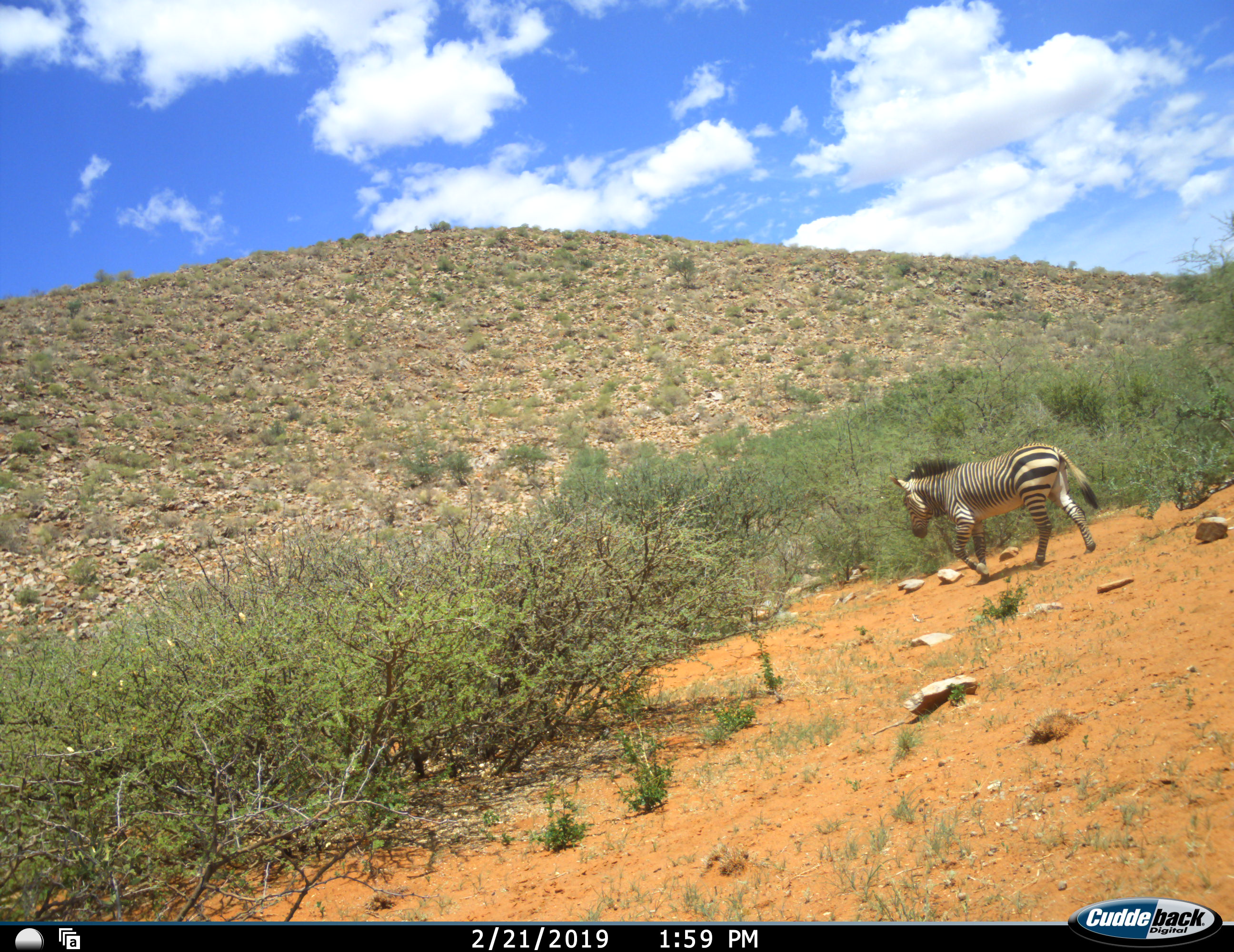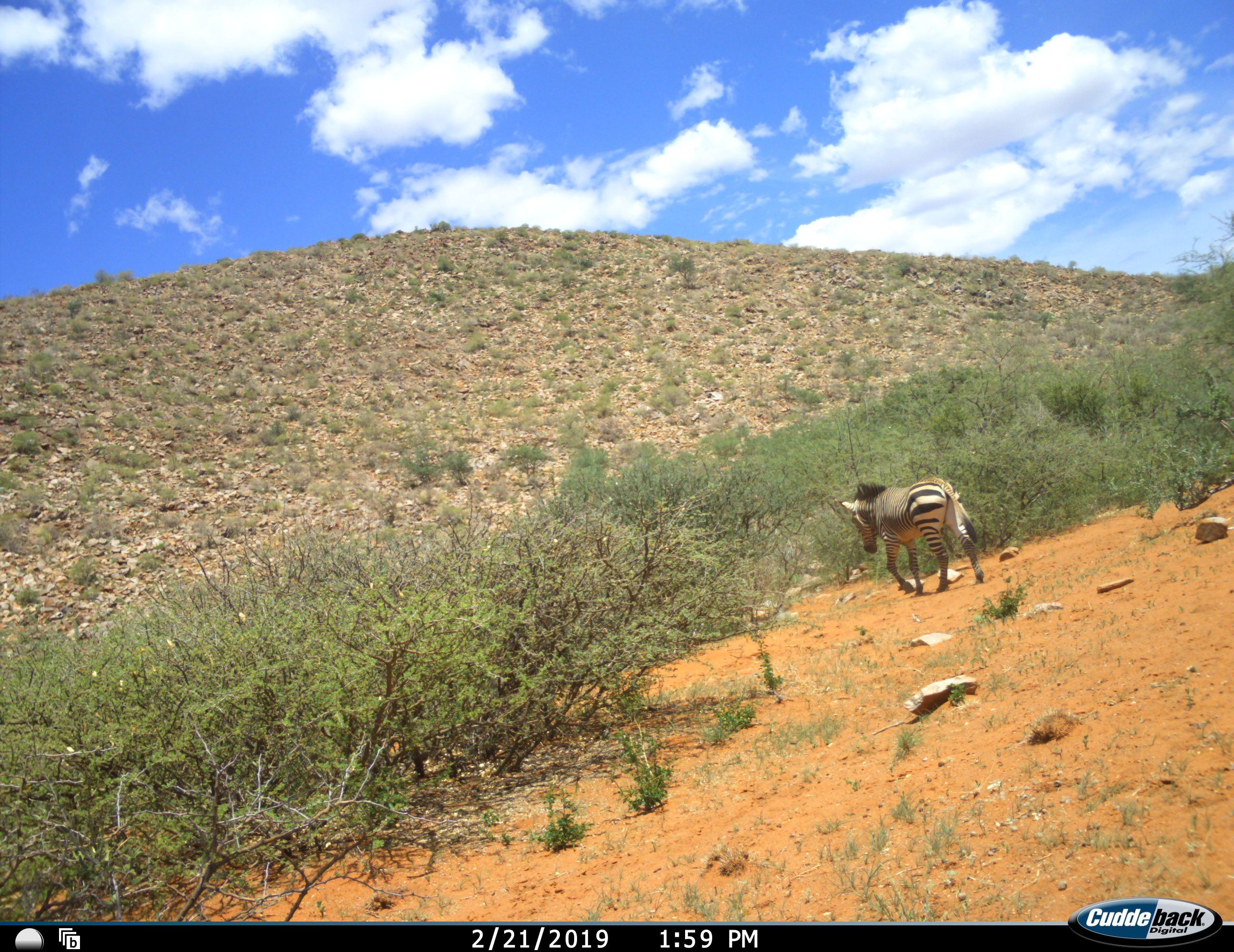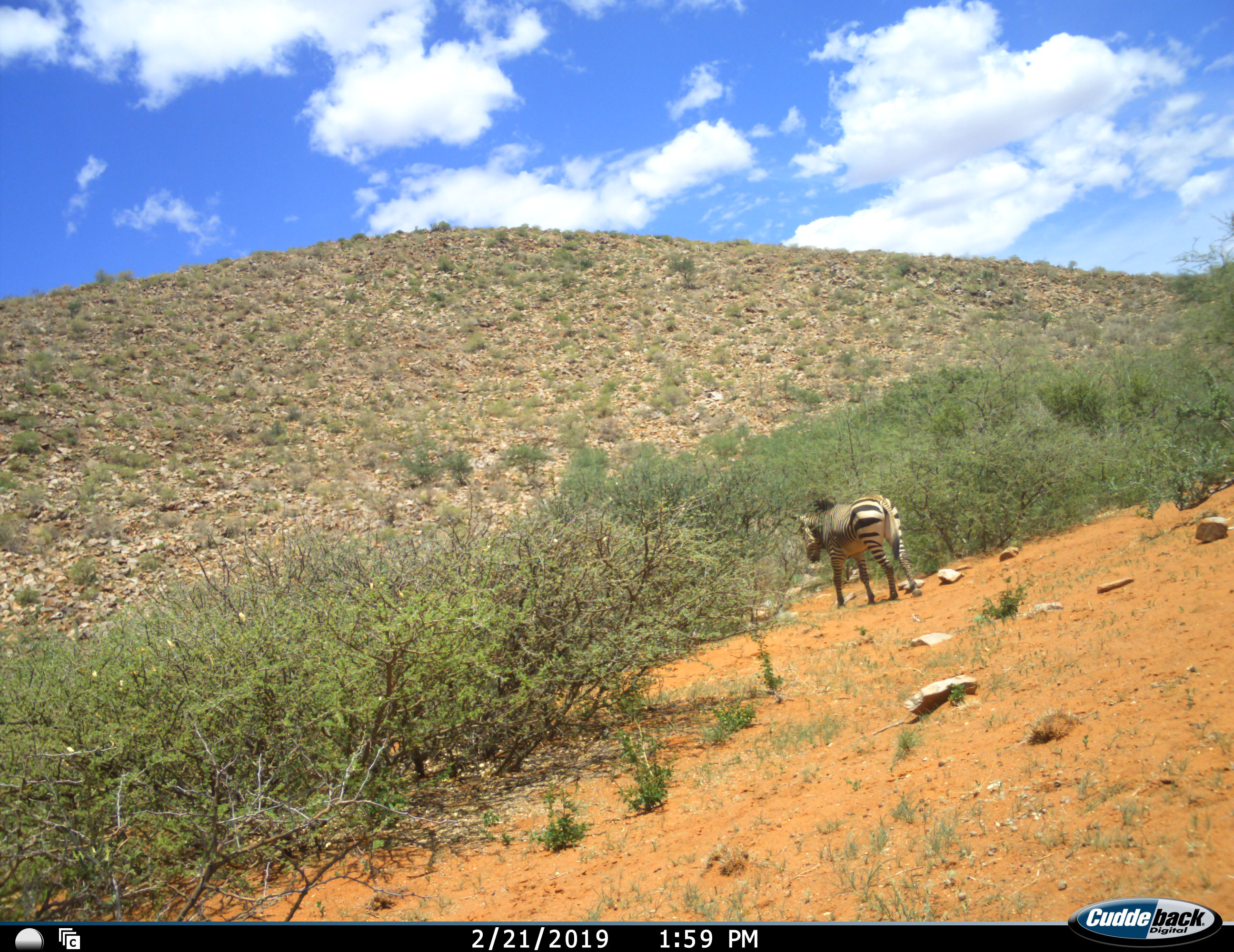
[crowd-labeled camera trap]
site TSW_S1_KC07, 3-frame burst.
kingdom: Animalia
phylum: Chordata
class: Mammalia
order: Perissodactyla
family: Equidae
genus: Equus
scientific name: Equus zebra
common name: mountain zebra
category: zebramountain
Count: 1.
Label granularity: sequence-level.